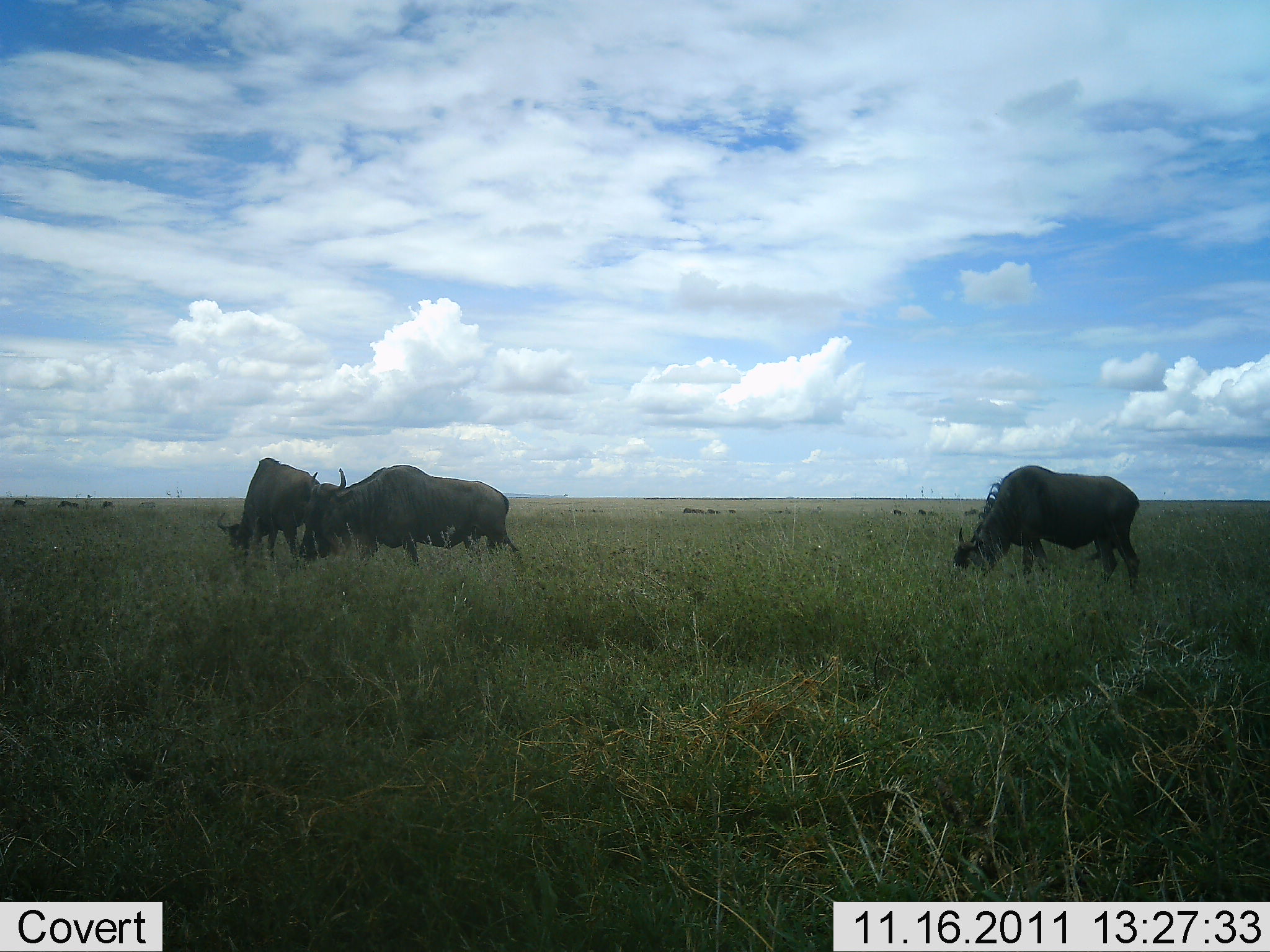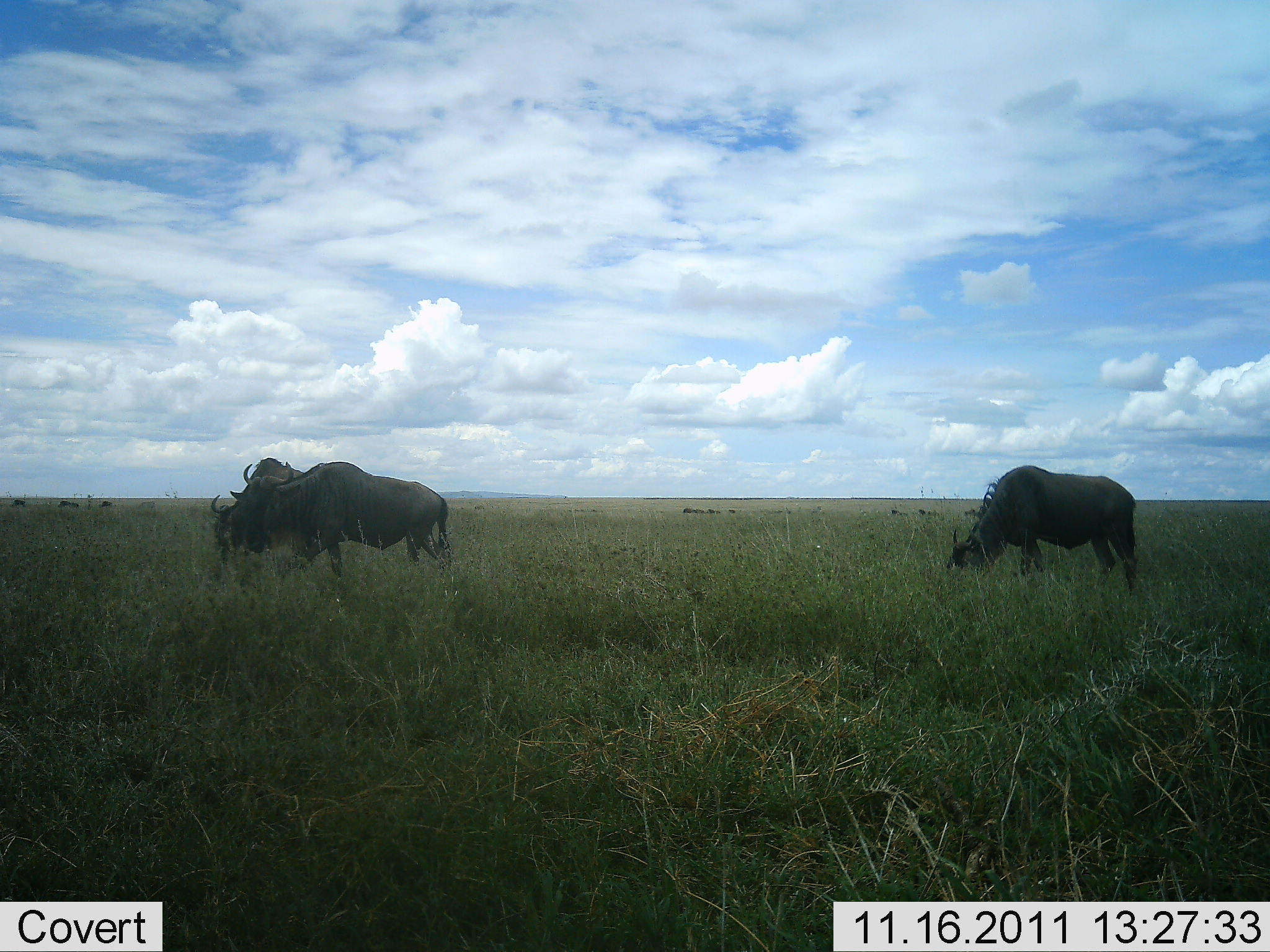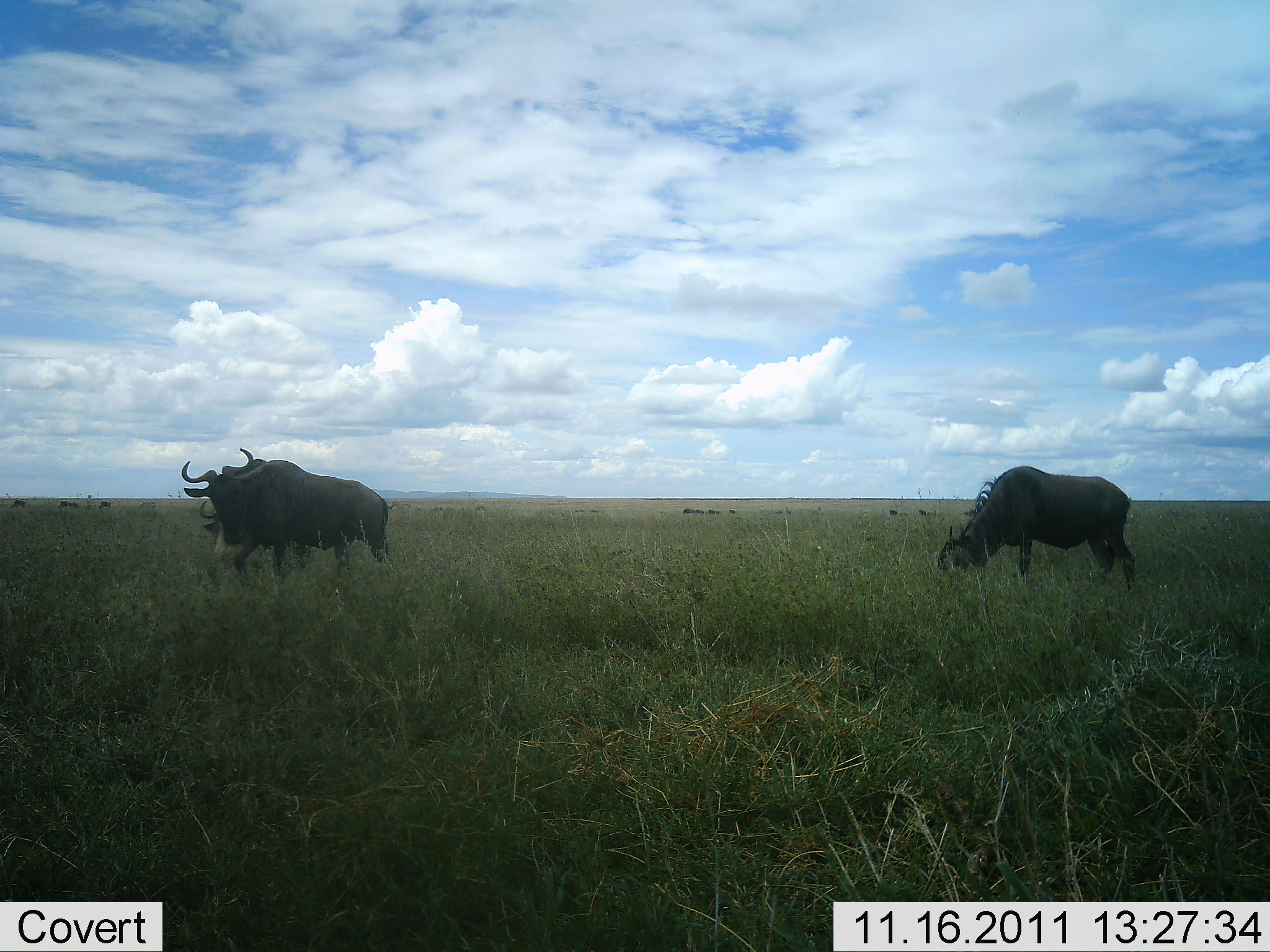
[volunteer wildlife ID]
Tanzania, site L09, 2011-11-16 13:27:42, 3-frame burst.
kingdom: Animalia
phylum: Chordata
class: Mammalia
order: Artiodactyla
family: Bovidae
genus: Connochaetes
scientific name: Connochaetes taurinus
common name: blue wildebeest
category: wildebeest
Wildebeest (blue wildebeest) (Connochaetes taurinus), count 3. Behavior (volunteer vote fractions): standing 27%, resting 0%, moving 36%, interacting 9%. Young present (vote fraction): 0%. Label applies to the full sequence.